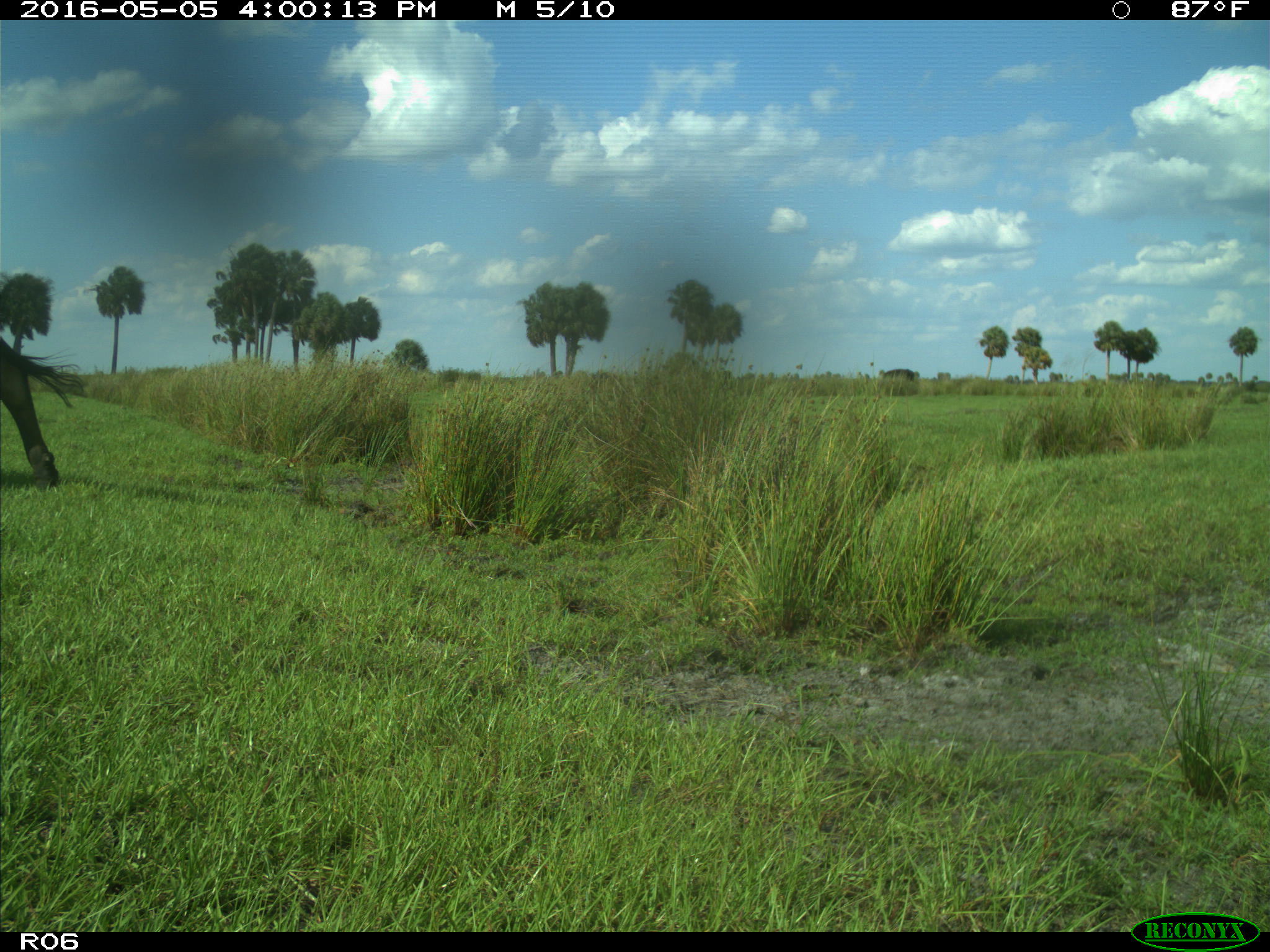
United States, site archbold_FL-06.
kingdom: Animalia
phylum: Chordata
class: Mammalia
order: Artiodactyla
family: Bovidae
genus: Bos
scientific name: Bos taurus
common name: domestic cow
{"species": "Bos taurus (domestic cow)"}